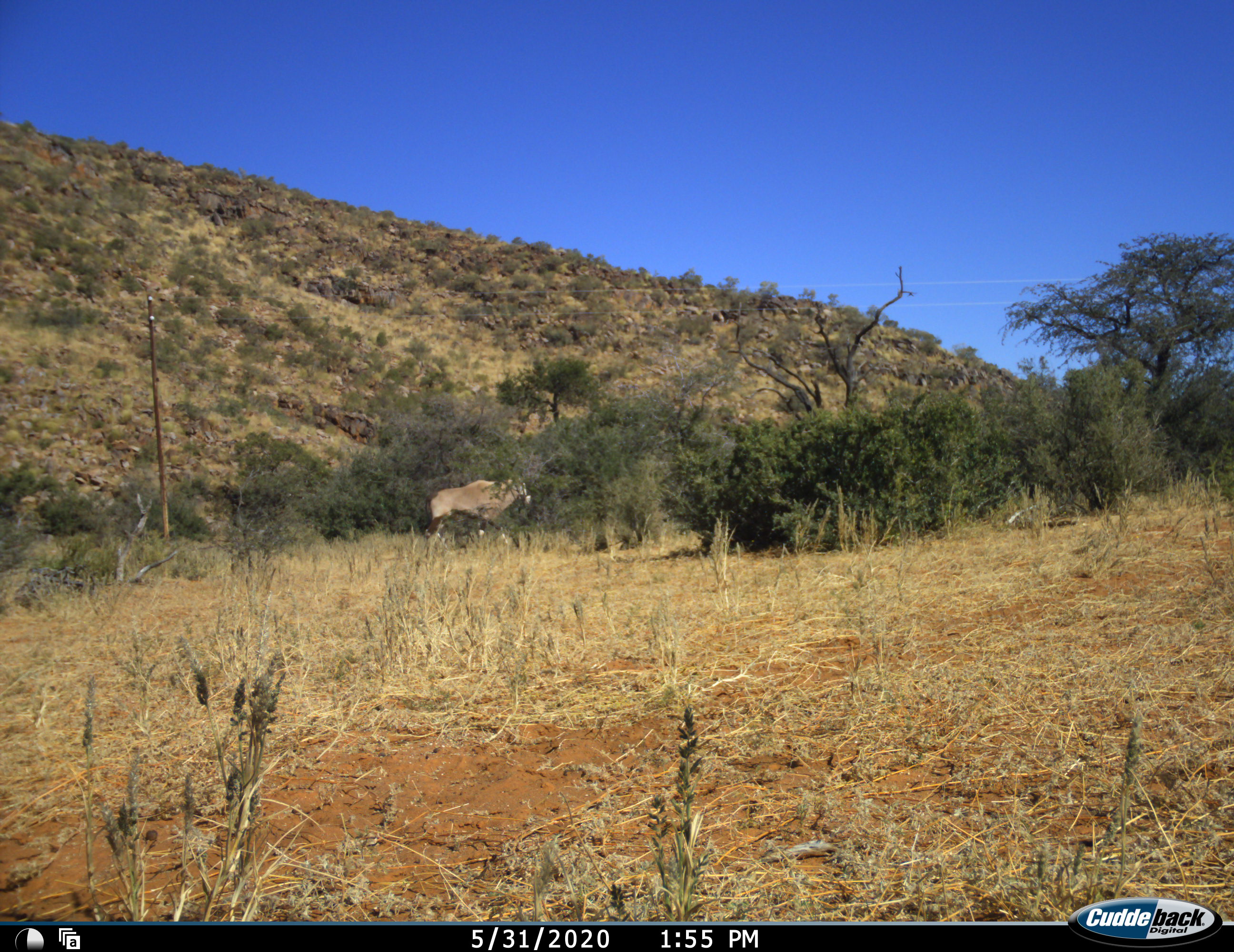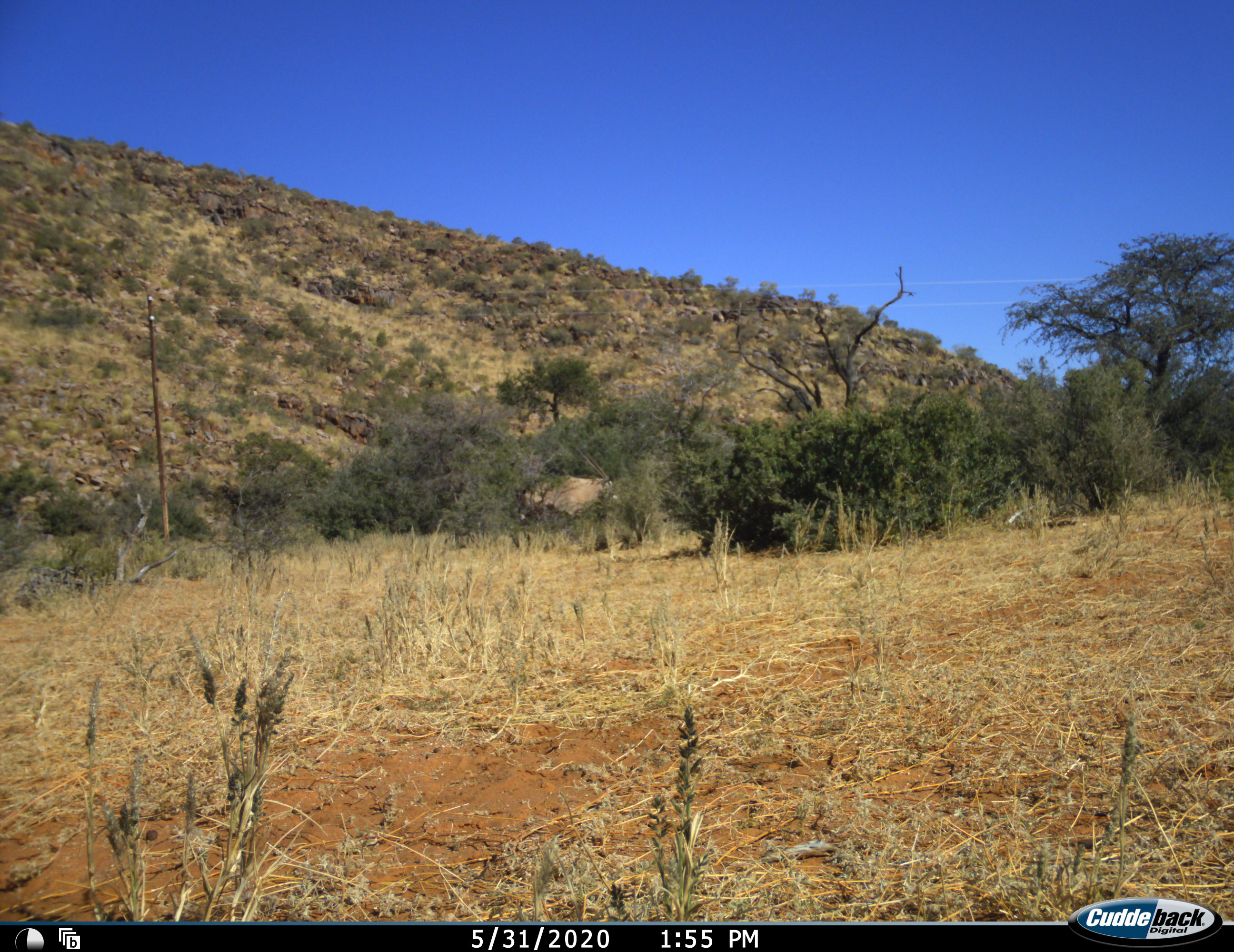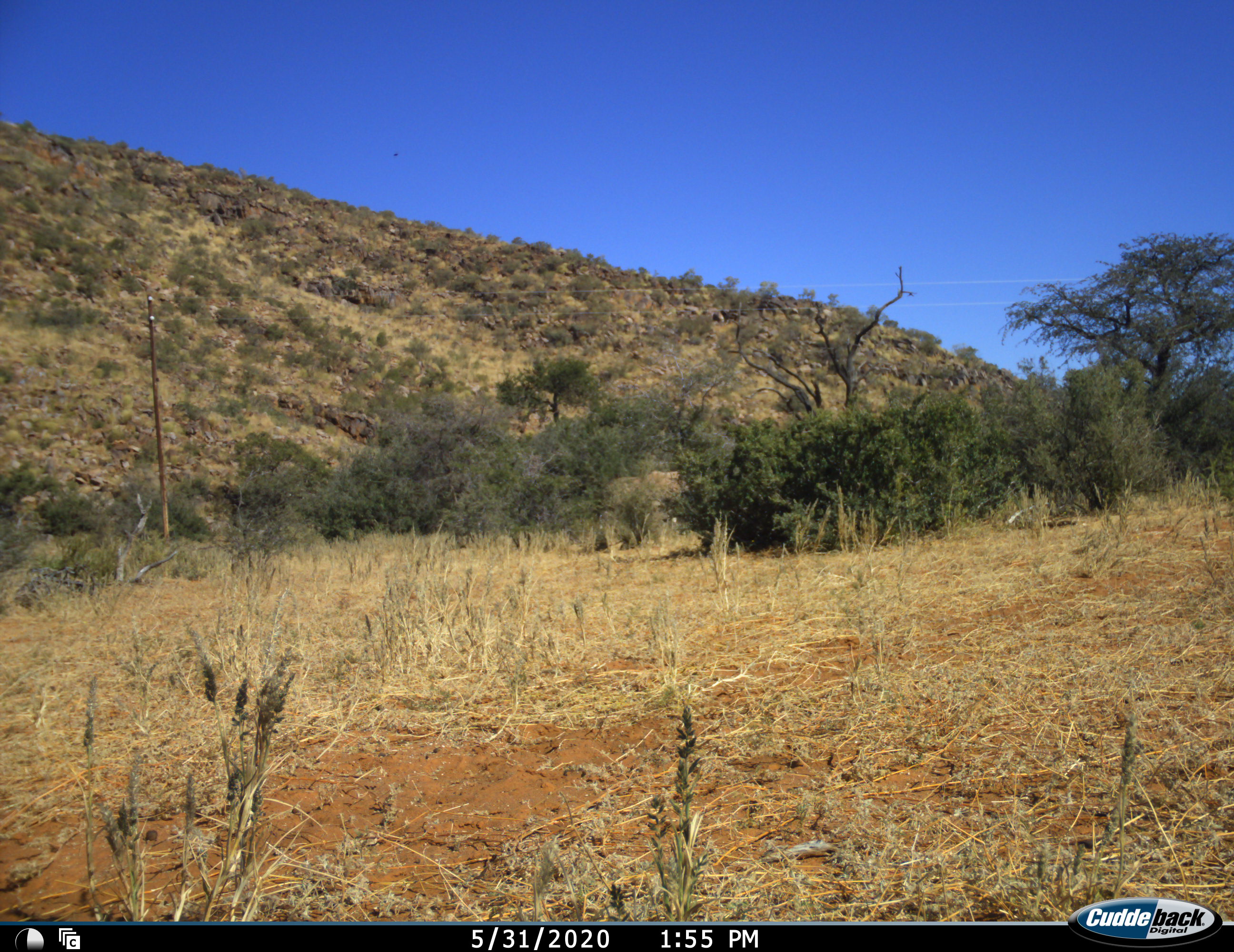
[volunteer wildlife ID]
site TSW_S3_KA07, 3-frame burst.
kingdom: Animalia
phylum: Chordata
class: Mammalia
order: Artiodactyla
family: Bovidae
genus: Oryx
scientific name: Oryx gazella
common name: gemsbok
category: oryx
Oryx (gemsbok) (Oryx gazella), count 1. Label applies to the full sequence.